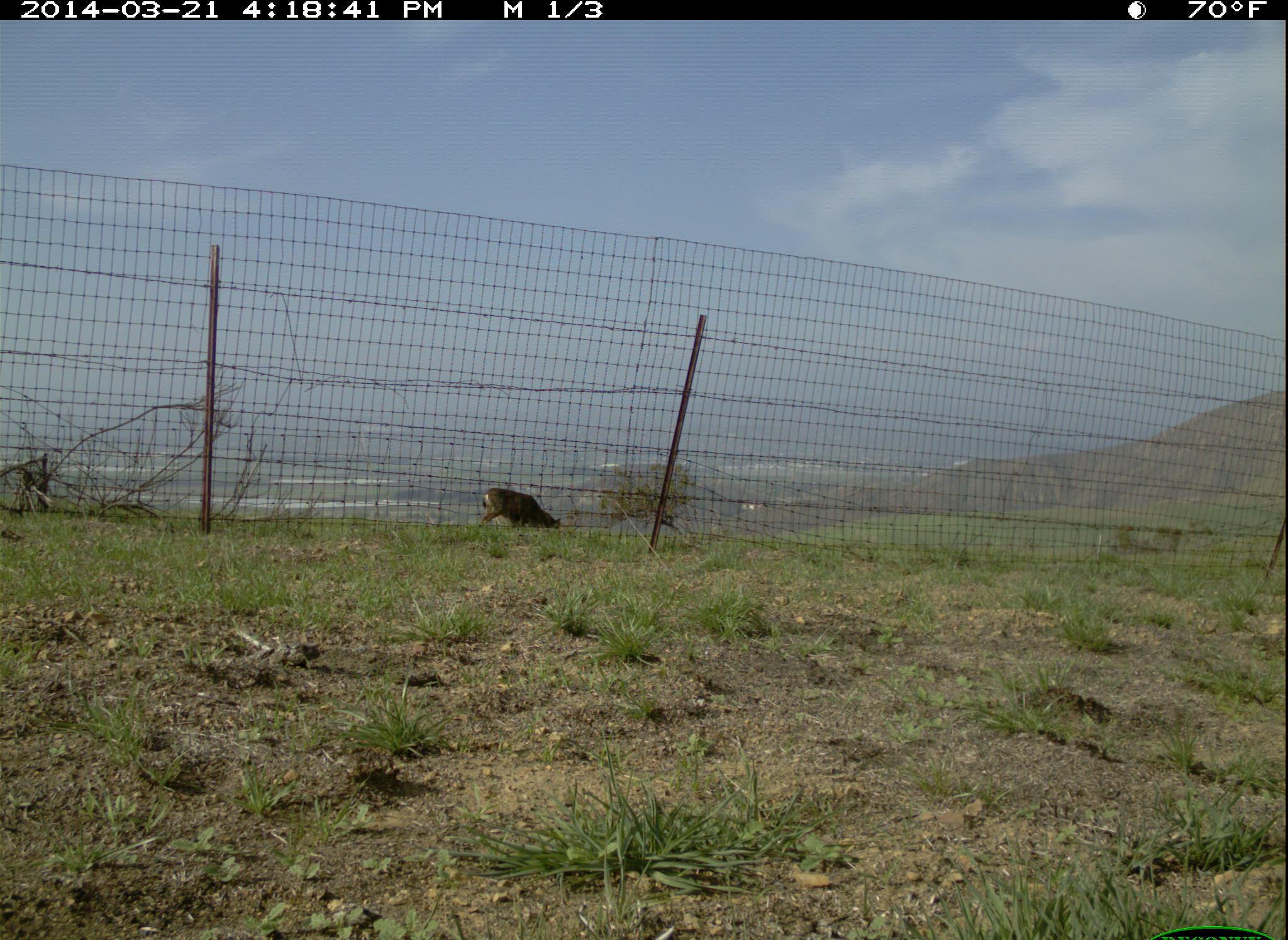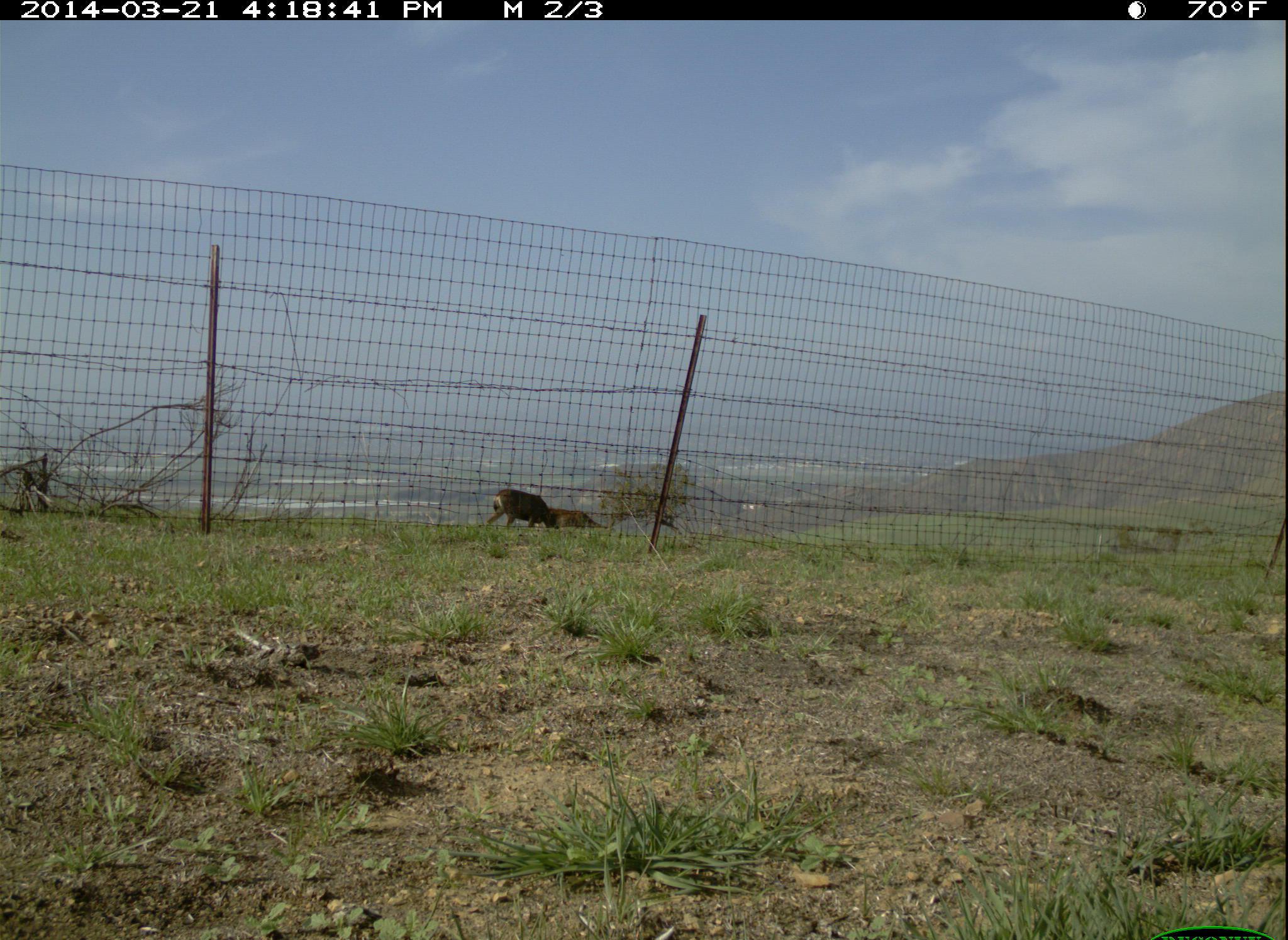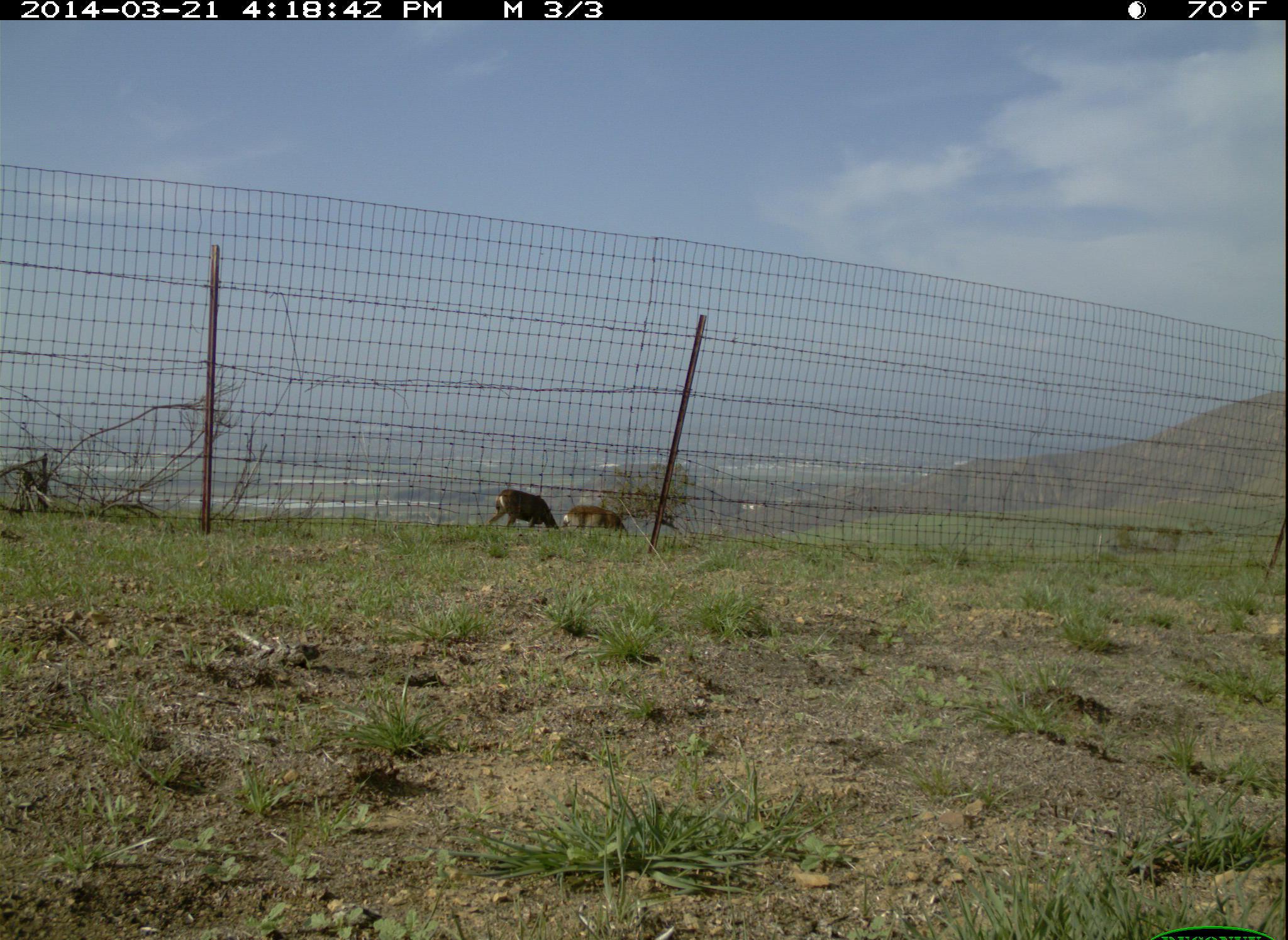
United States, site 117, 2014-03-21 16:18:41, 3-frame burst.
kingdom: Animalia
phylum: Chordata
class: Mammalia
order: Artiodactyla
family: Cervidae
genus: Odocoileus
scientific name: Odocoileus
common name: deer